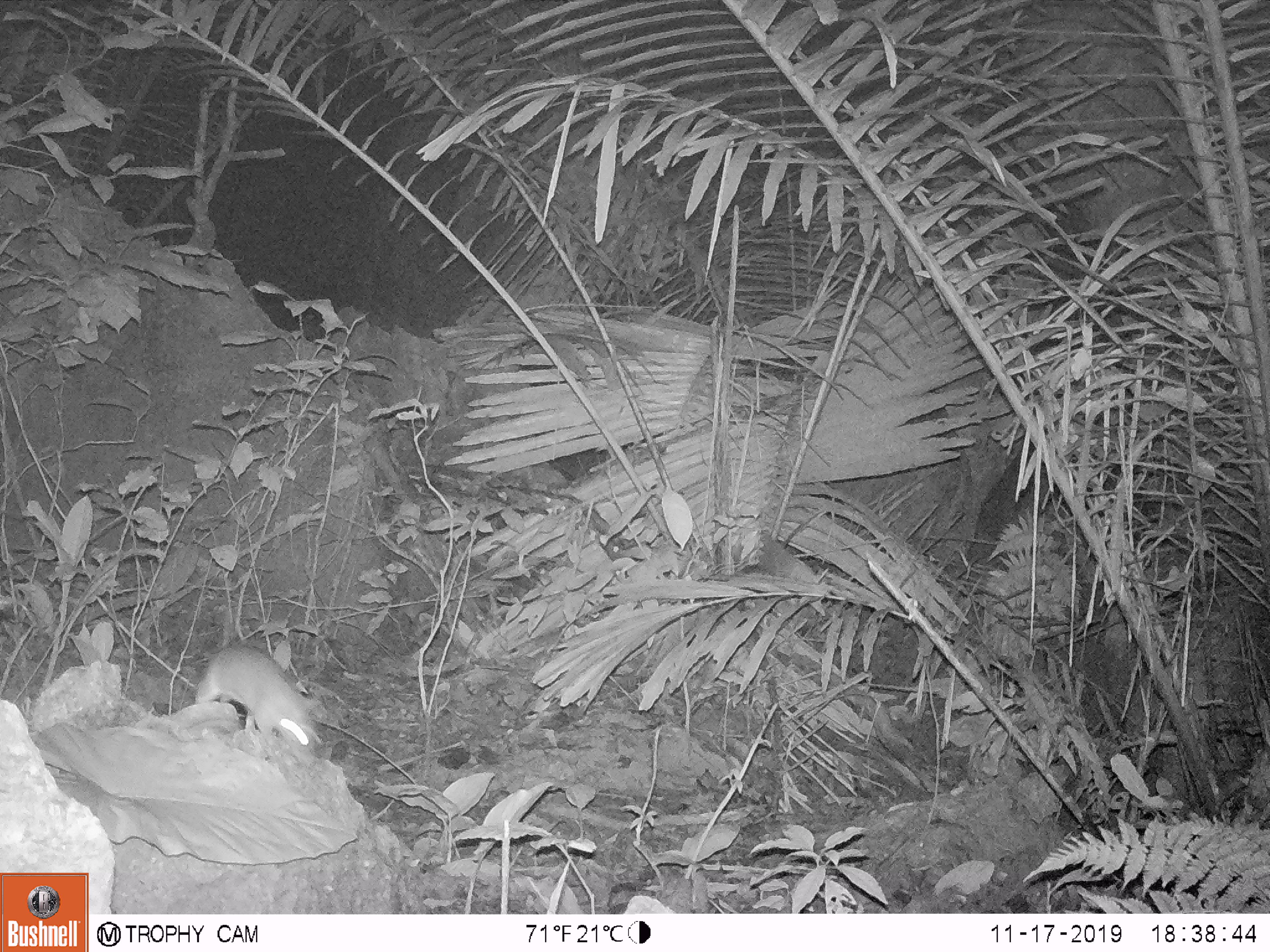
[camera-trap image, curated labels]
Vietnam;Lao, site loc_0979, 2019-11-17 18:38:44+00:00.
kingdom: Animalia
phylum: Chordata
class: Mammalia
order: Rodentia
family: Muridae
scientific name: Muridae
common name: old-world mice and rats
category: unidentified murid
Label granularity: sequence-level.